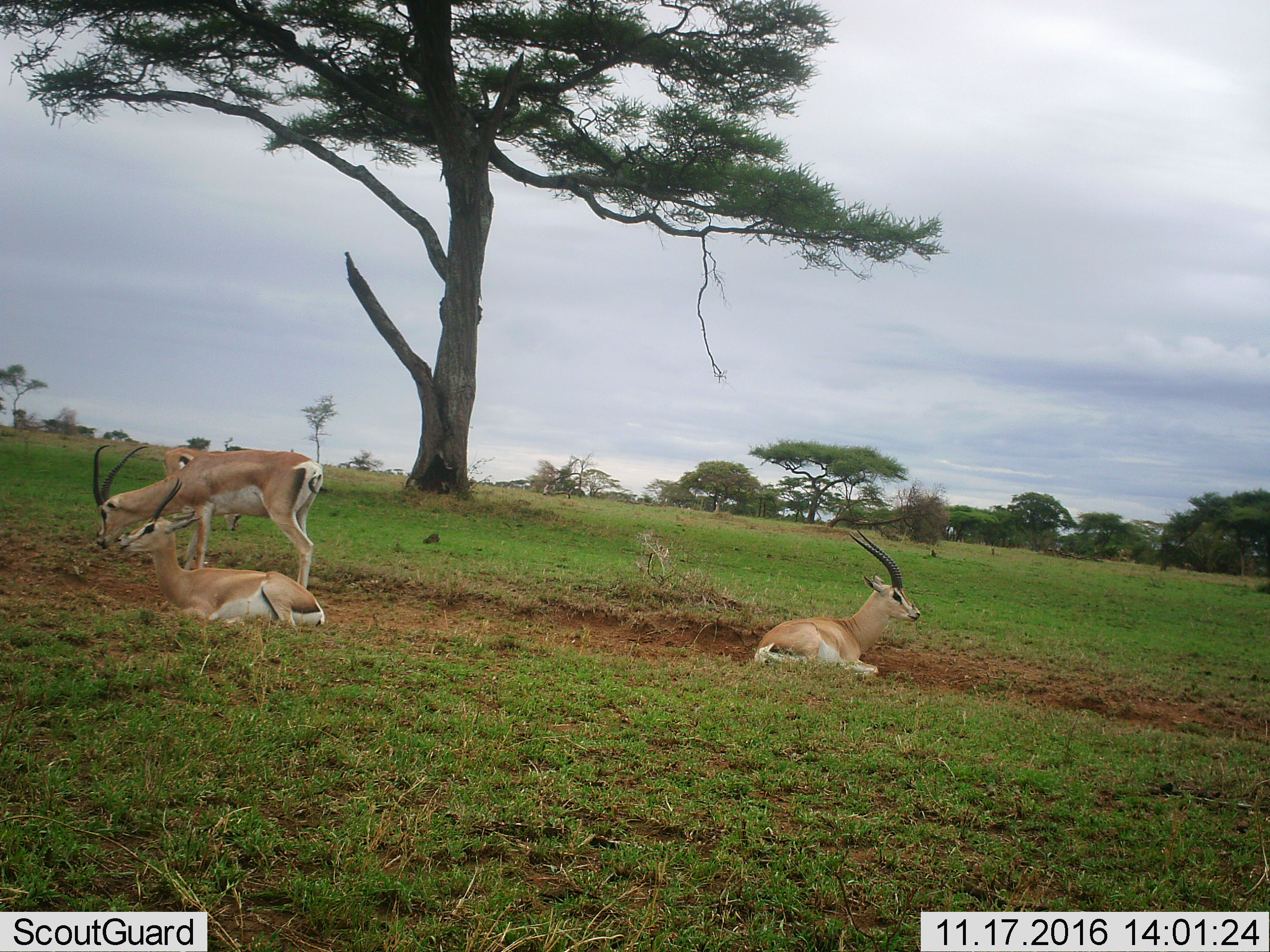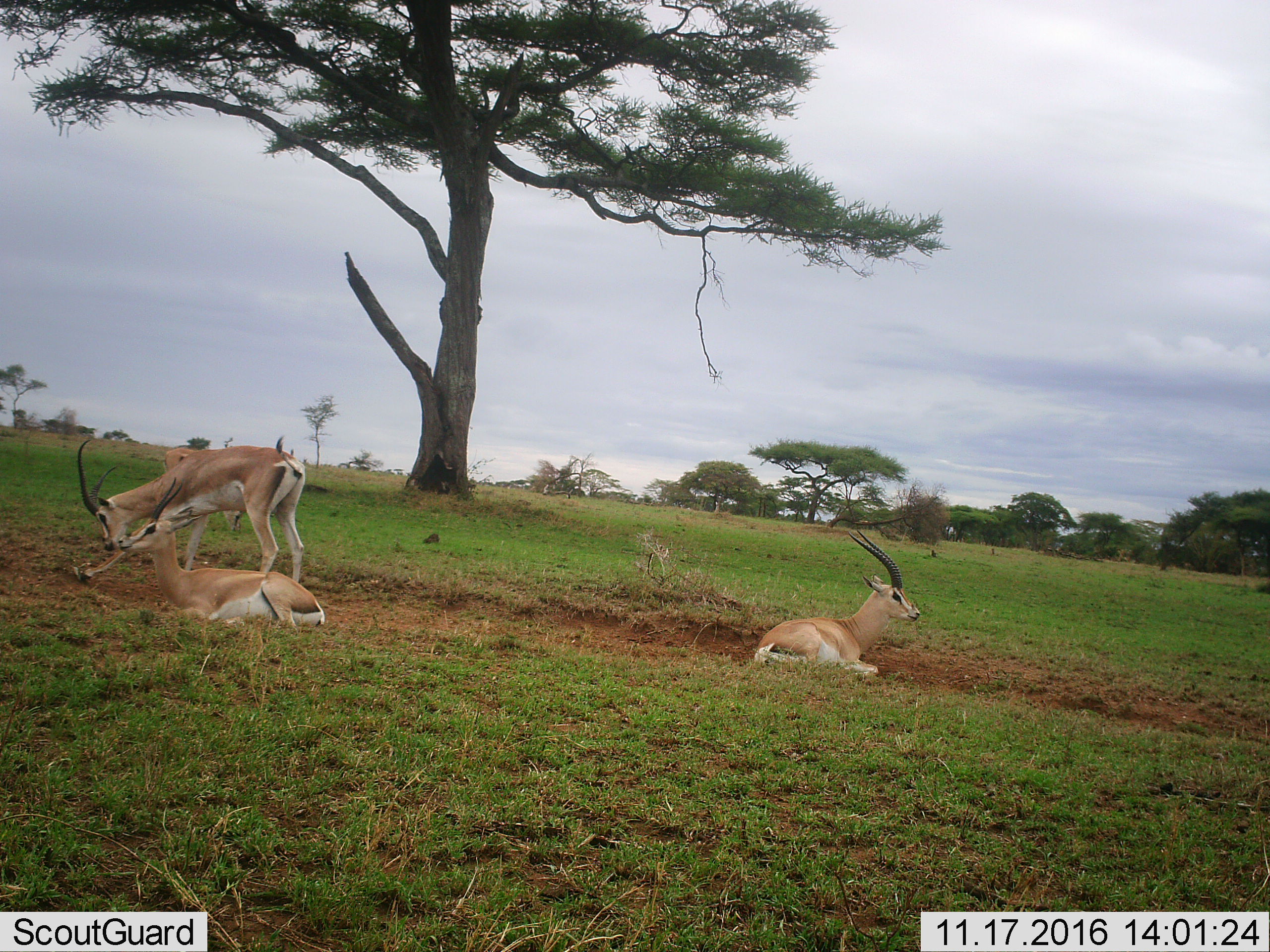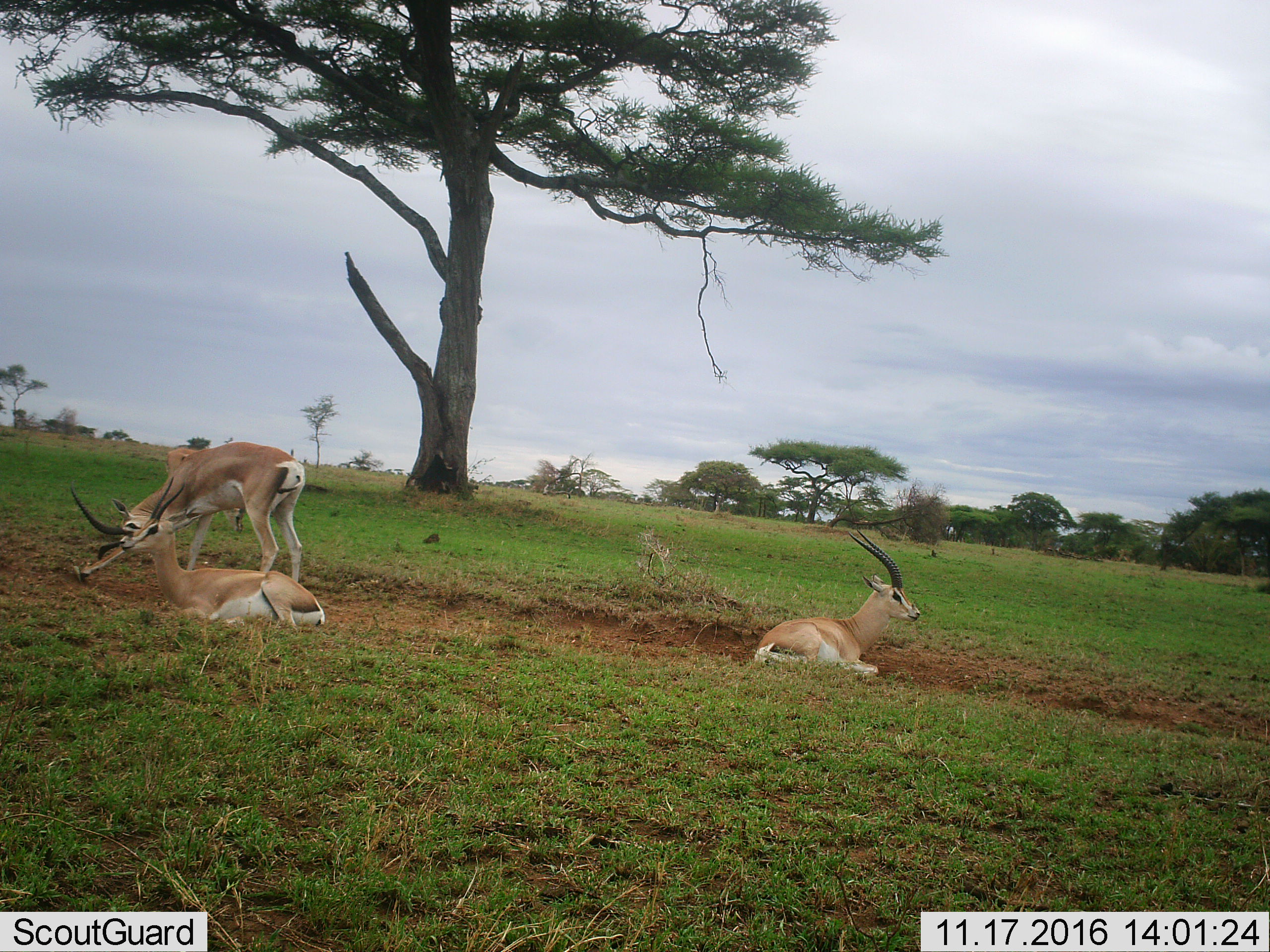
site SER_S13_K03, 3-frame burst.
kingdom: Animalia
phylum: Chordata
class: Mammalia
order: Artiodactyla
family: Bovidae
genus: Nanger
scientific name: Nanger granti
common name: grant's gazelle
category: gazellegrants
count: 4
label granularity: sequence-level